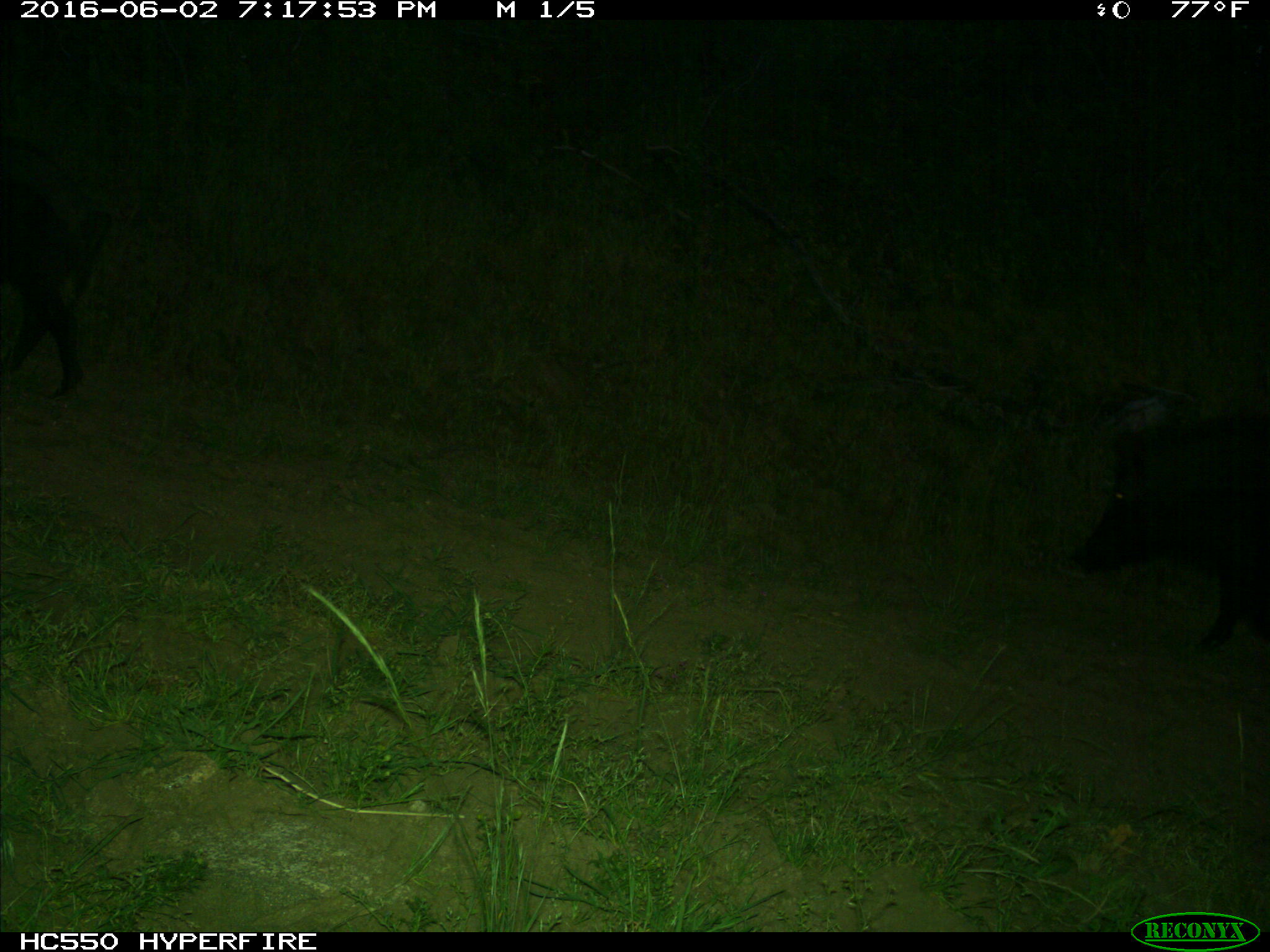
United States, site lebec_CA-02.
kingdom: Animalia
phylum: Chordata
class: Mammalia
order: Artiodactyla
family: Suidae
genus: Sus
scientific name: Sus scrofa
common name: wild boar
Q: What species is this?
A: Sus scrofa (wild boar).